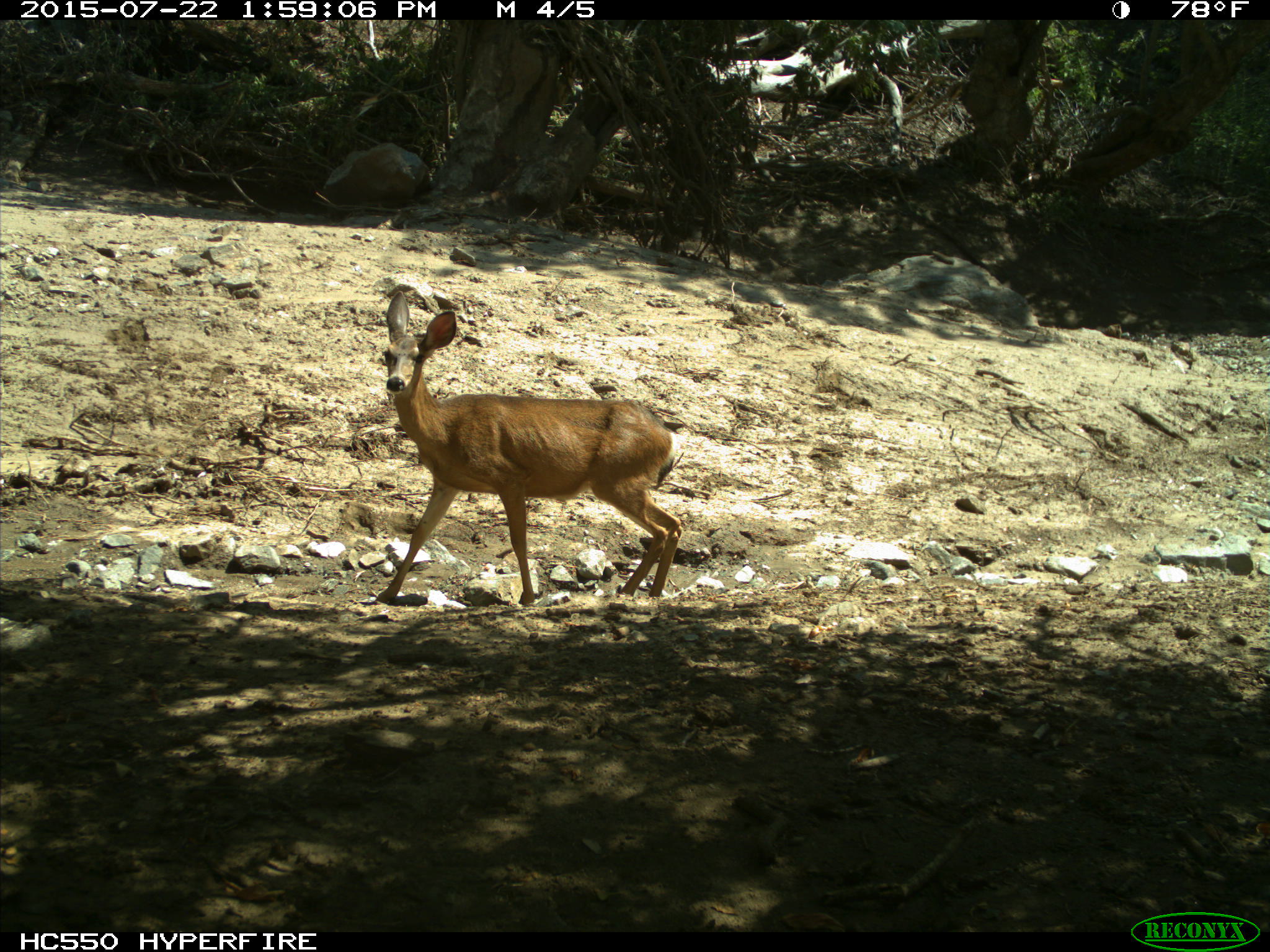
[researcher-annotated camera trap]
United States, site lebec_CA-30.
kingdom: Animalia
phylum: Chordata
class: Mammalia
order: Artiodactyla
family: Cervidae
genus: Odocoileus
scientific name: Odocoileus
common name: deer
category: unidentified deer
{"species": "unidentified deer (deer) (Odocoileus)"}